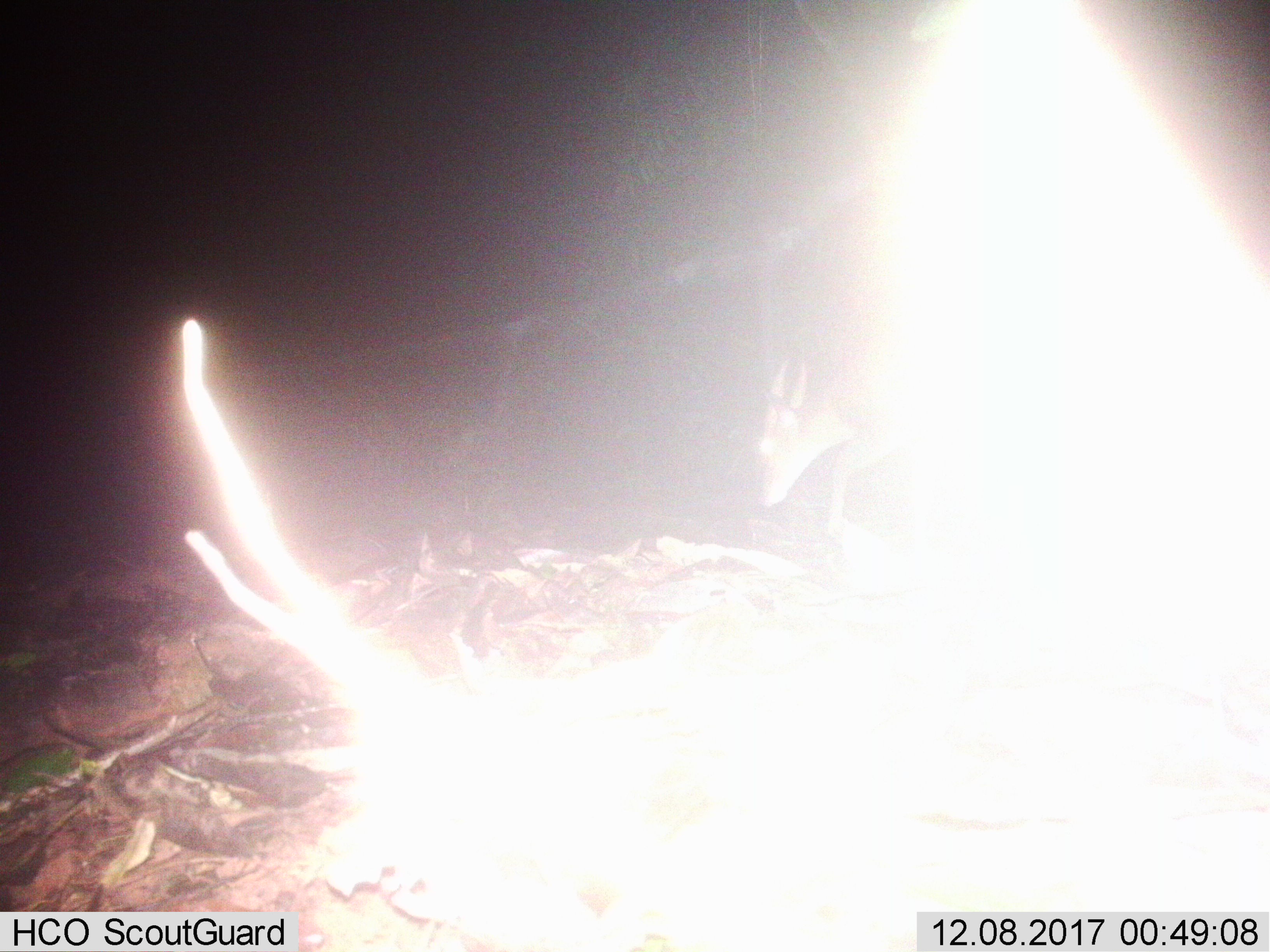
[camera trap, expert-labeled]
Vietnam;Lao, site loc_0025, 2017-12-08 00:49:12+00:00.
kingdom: Animalia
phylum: Chordata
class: Mammalia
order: Artiodactyla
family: Cervidae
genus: Muntiacus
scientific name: Muntiacus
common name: muntjacs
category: unidentified muntjac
Unidentified muntjac (muntjacs) (Muntiacus). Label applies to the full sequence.